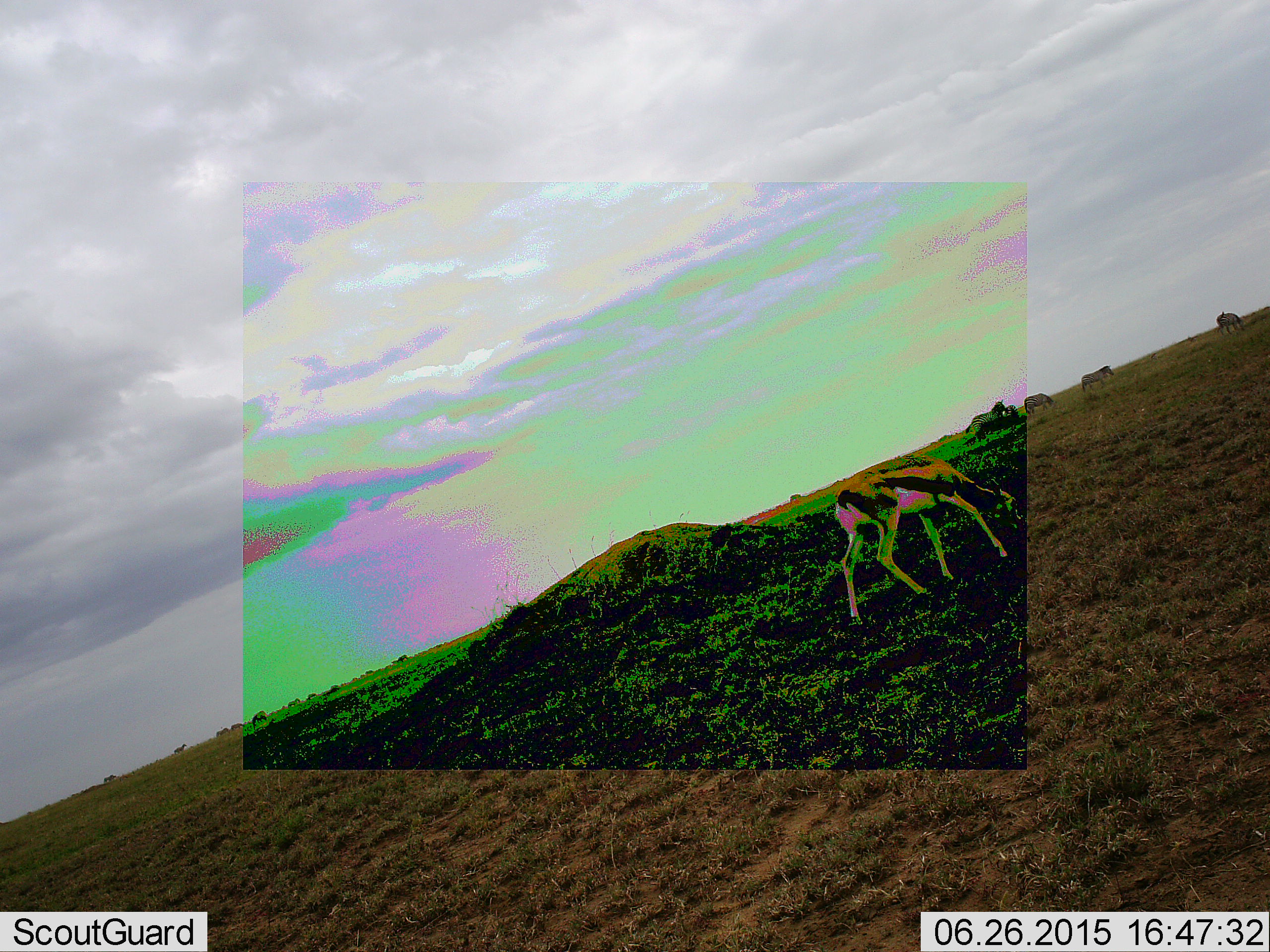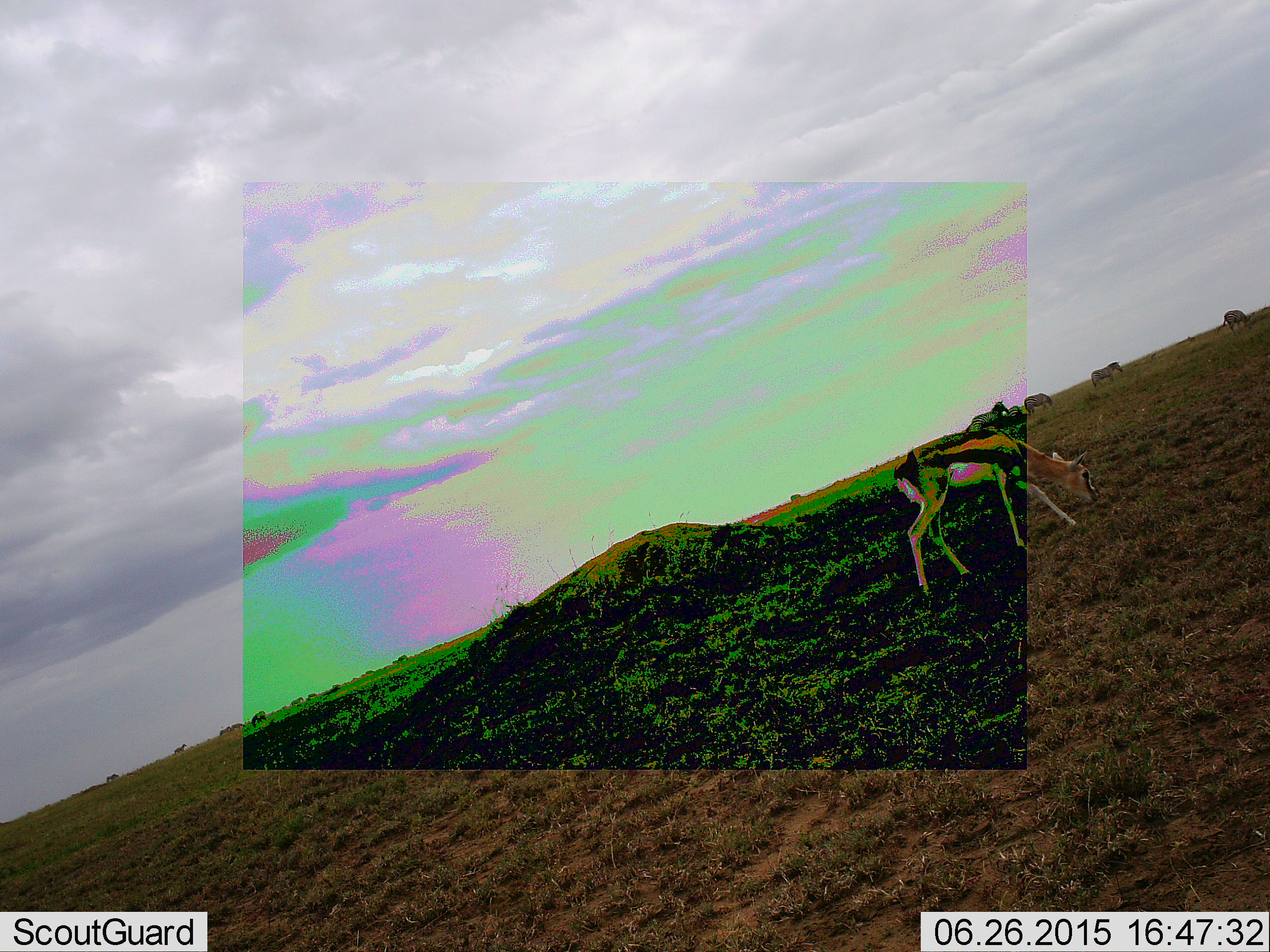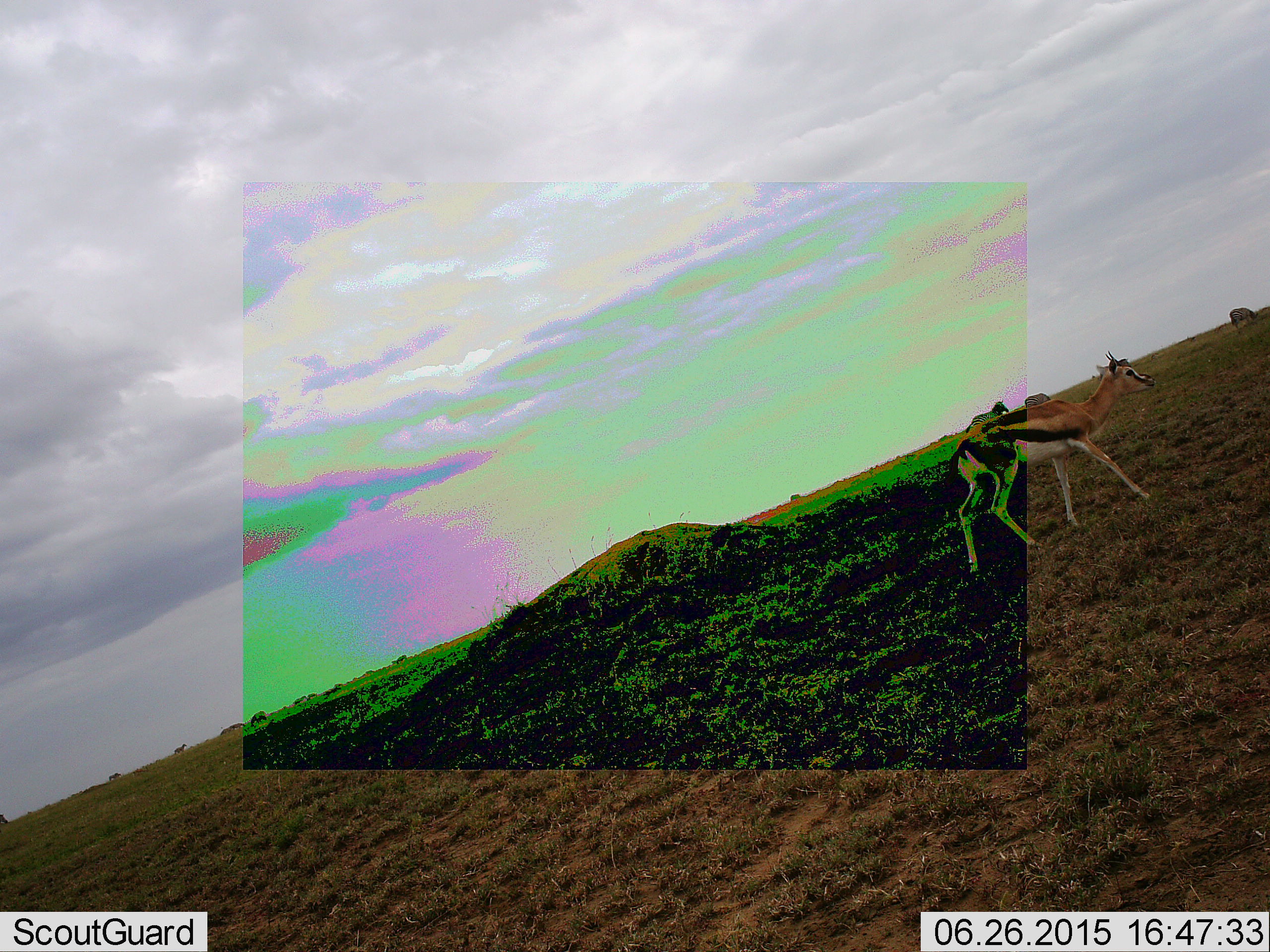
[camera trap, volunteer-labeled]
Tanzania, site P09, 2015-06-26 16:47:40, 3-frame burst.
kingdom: Animalia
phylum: Chordata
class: Mammalia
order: Artiodactyla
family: Bovidae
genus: Eudorcas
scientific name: Eudorcas thomsonii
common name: thomson's gazelle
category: gazellethomsons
Gazellethomsons (thomson's gazelle) (Eudorcas thomsonii), count 1. Behavior (volunteer vote fractions): standing 0%, resting 0%, moving 60%, interacting 0%. Young present (vote fraction): 0%. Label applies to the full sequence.